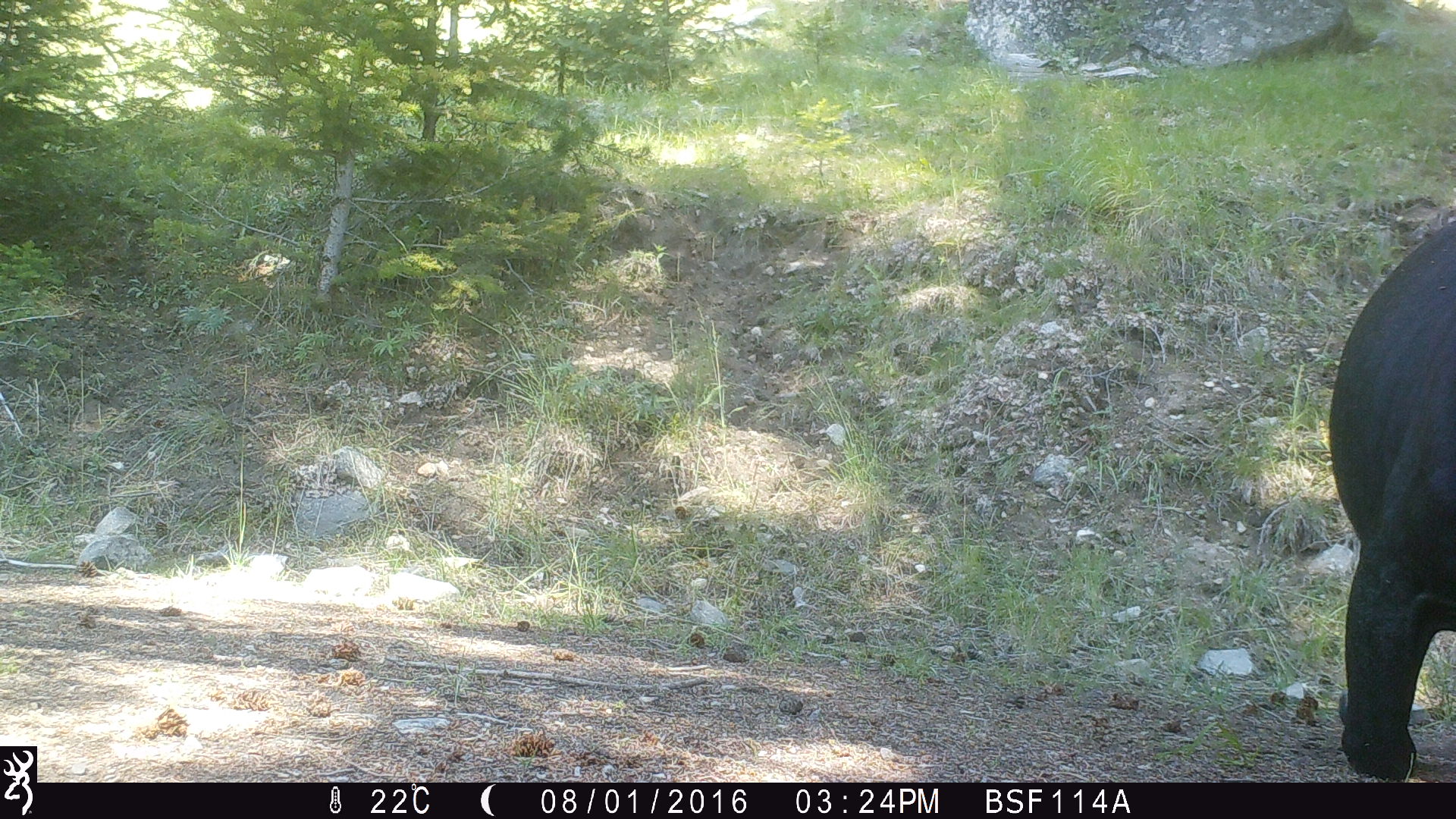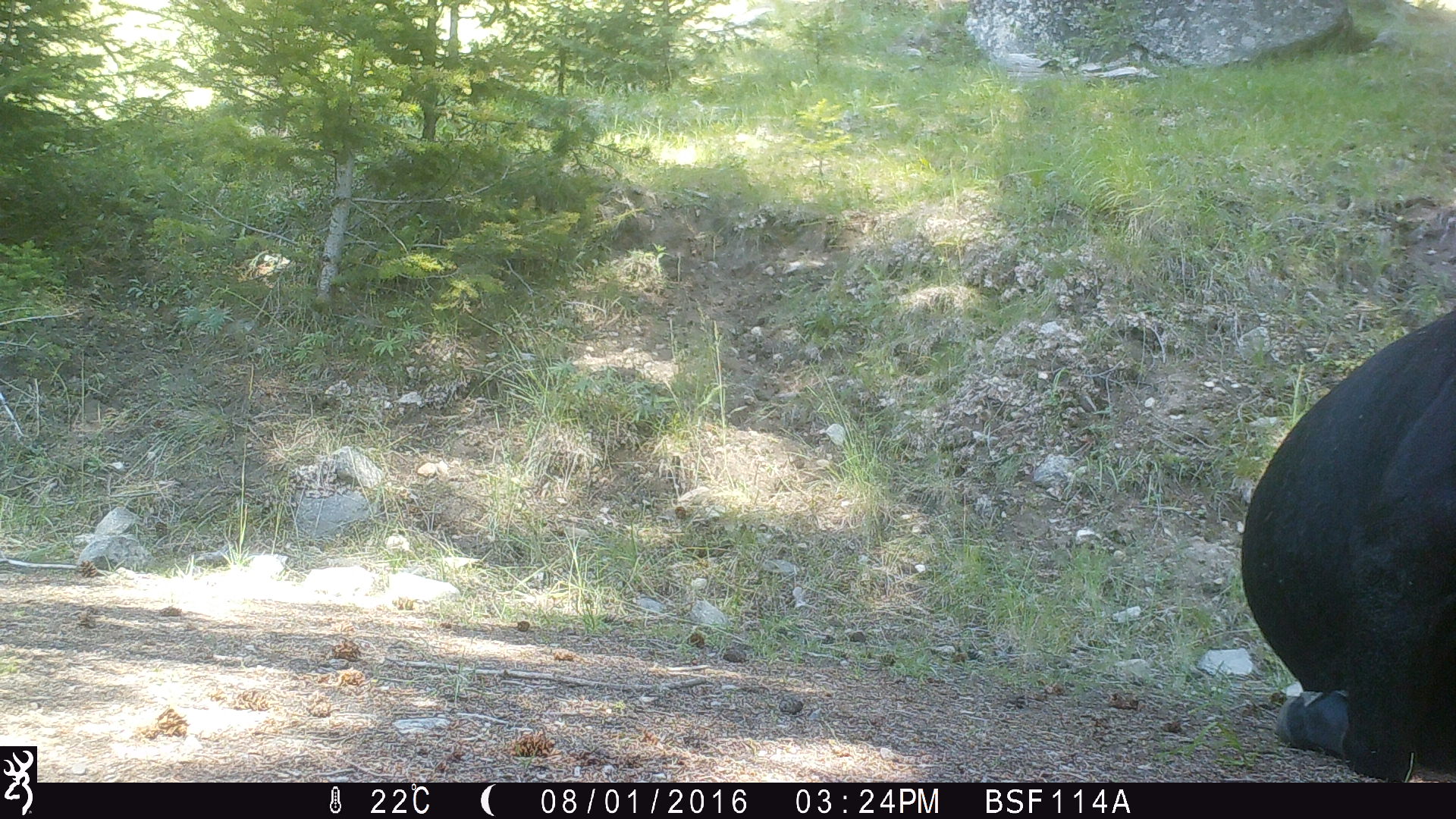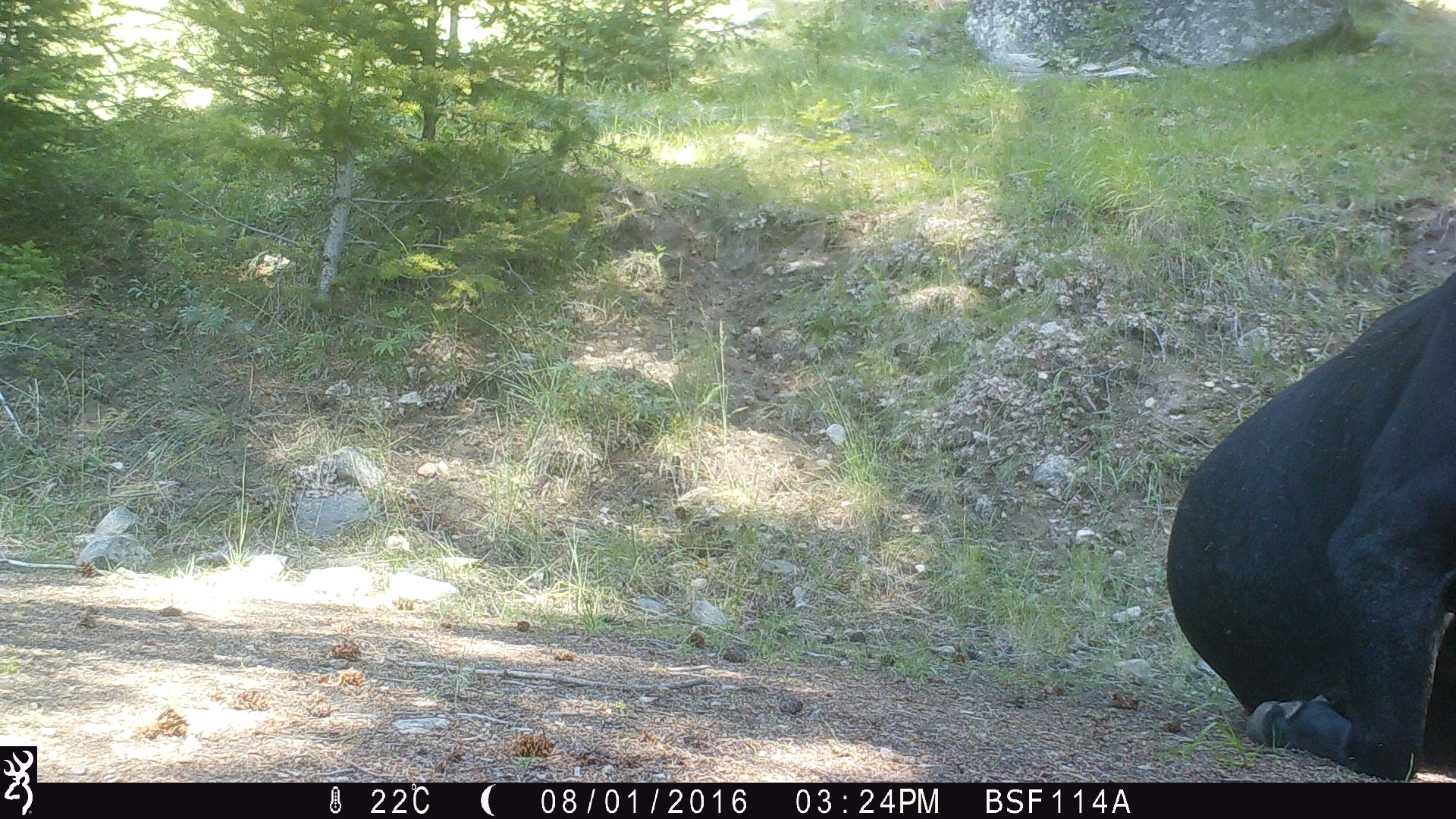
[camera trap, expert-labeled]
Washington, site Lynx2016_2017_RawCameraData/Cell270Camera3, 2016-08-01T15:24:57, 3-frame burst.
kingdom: Animalia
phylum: Chordata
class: Mammalia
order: Artiodactyla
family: Bovidae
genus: Bos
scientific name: Bos taurus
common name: domestic cattle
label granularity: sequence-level